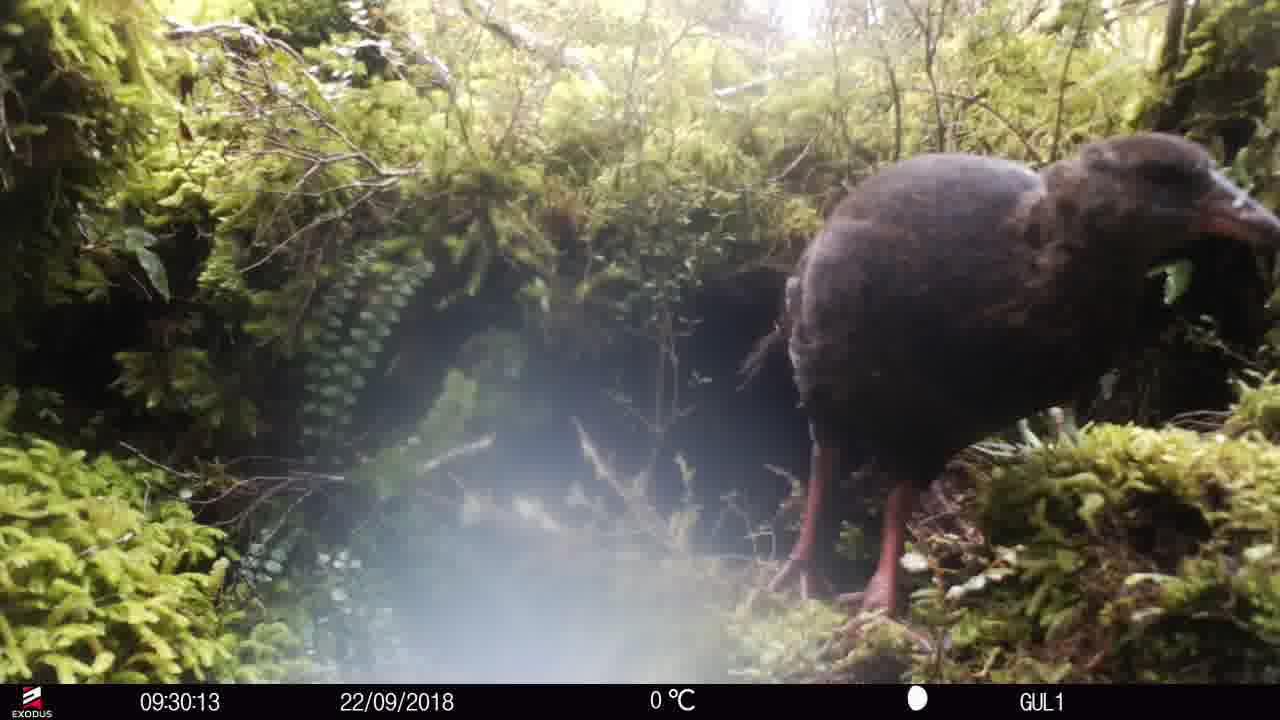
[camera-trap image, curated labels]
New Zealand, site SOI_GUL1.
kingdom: Animalia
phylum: Chordata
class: Aves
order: Gruiformes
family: Rallidae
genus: Gallirallus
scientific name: Gallirallus australis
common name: weka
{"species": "weka (Gallirallus australis)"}